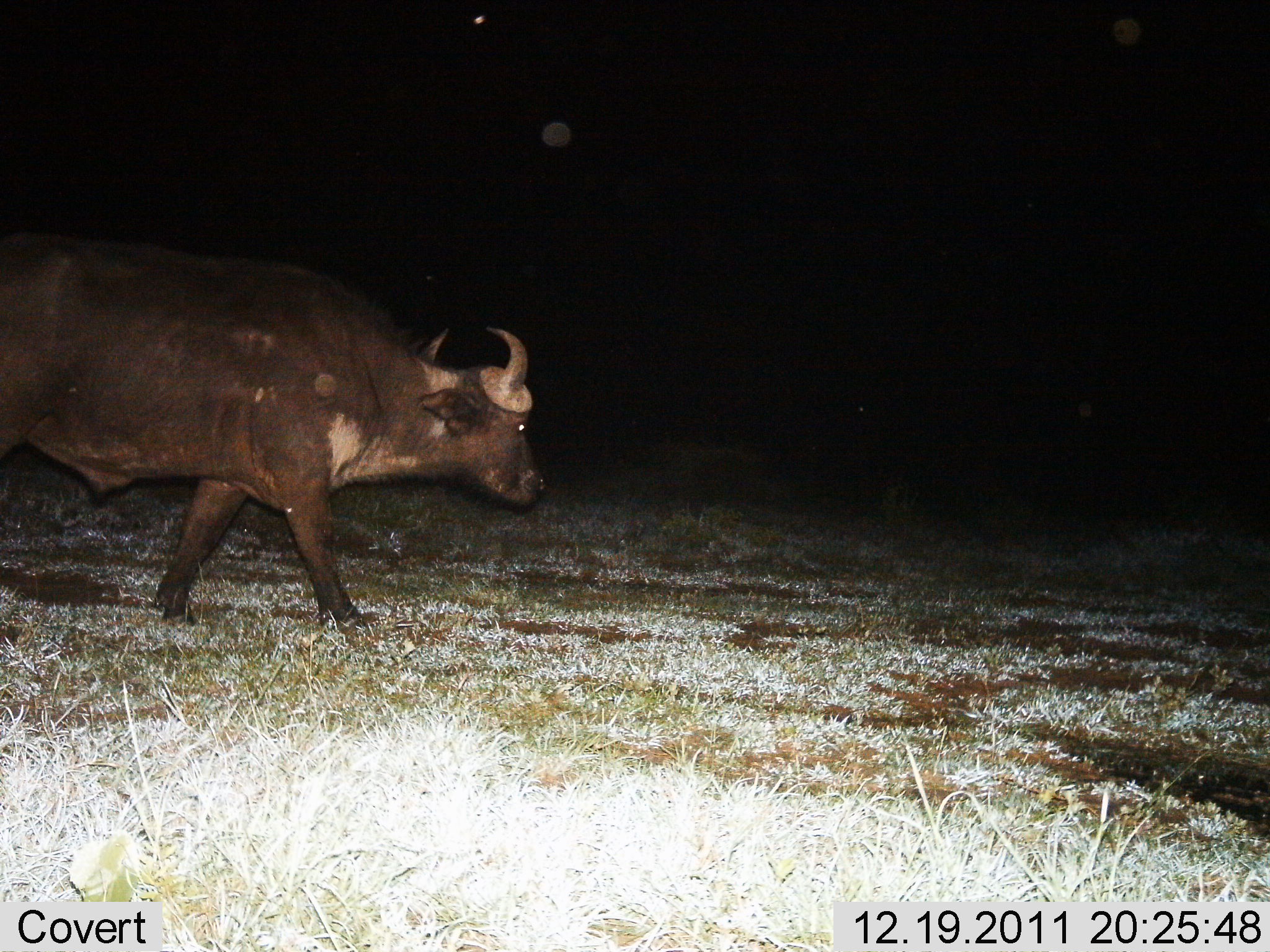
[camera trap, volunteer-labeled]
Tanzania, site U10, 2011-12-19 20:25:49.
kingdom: Animalia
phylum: Chordata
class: Mammalia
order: Artiodactyla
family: Bovidae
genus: Syncerus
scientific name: Syncerus caffer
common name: cape buffalo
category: buffalo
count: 1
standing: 17%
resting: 0%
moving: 92%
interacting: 0%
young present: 0%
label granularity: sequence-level